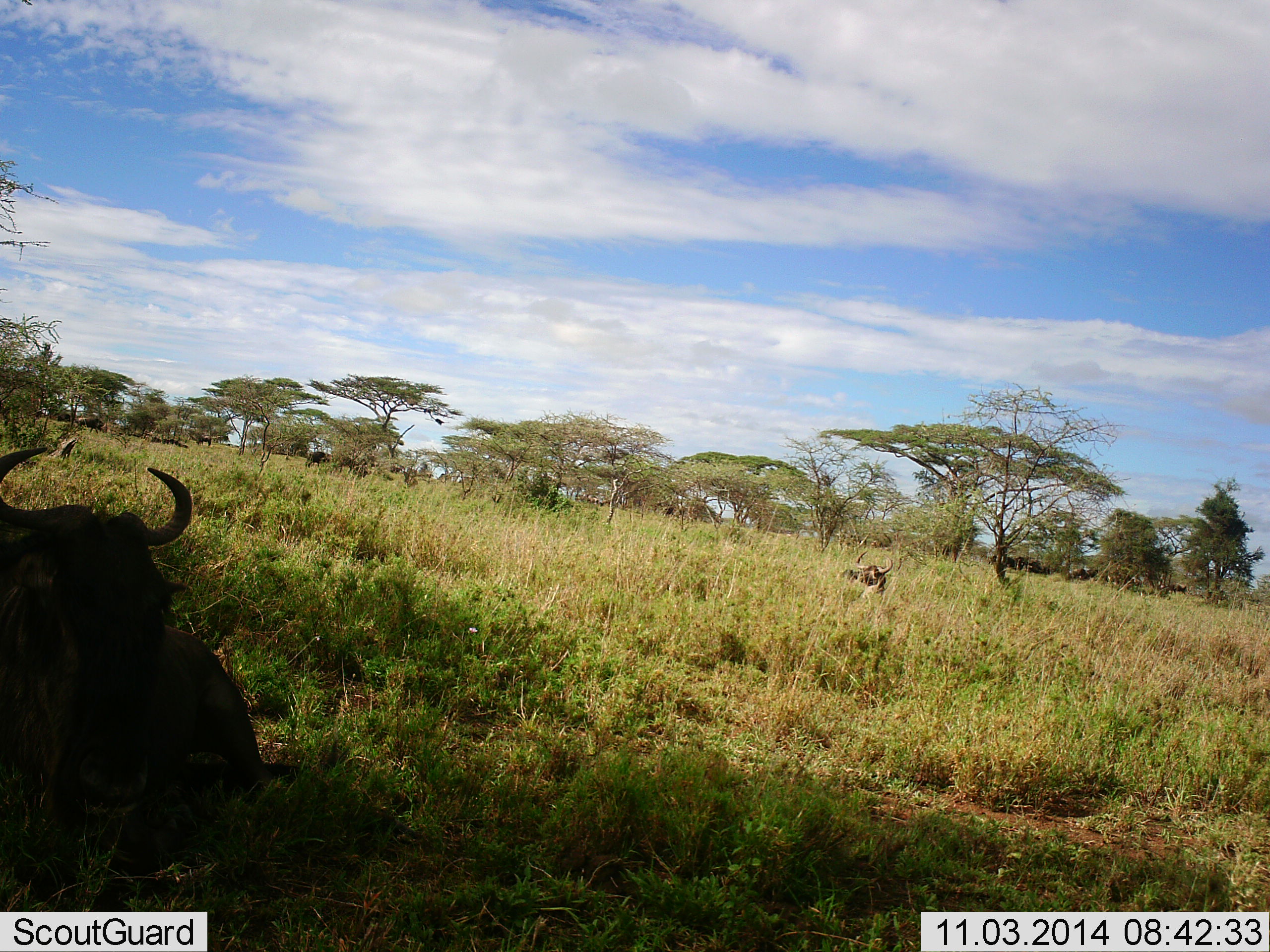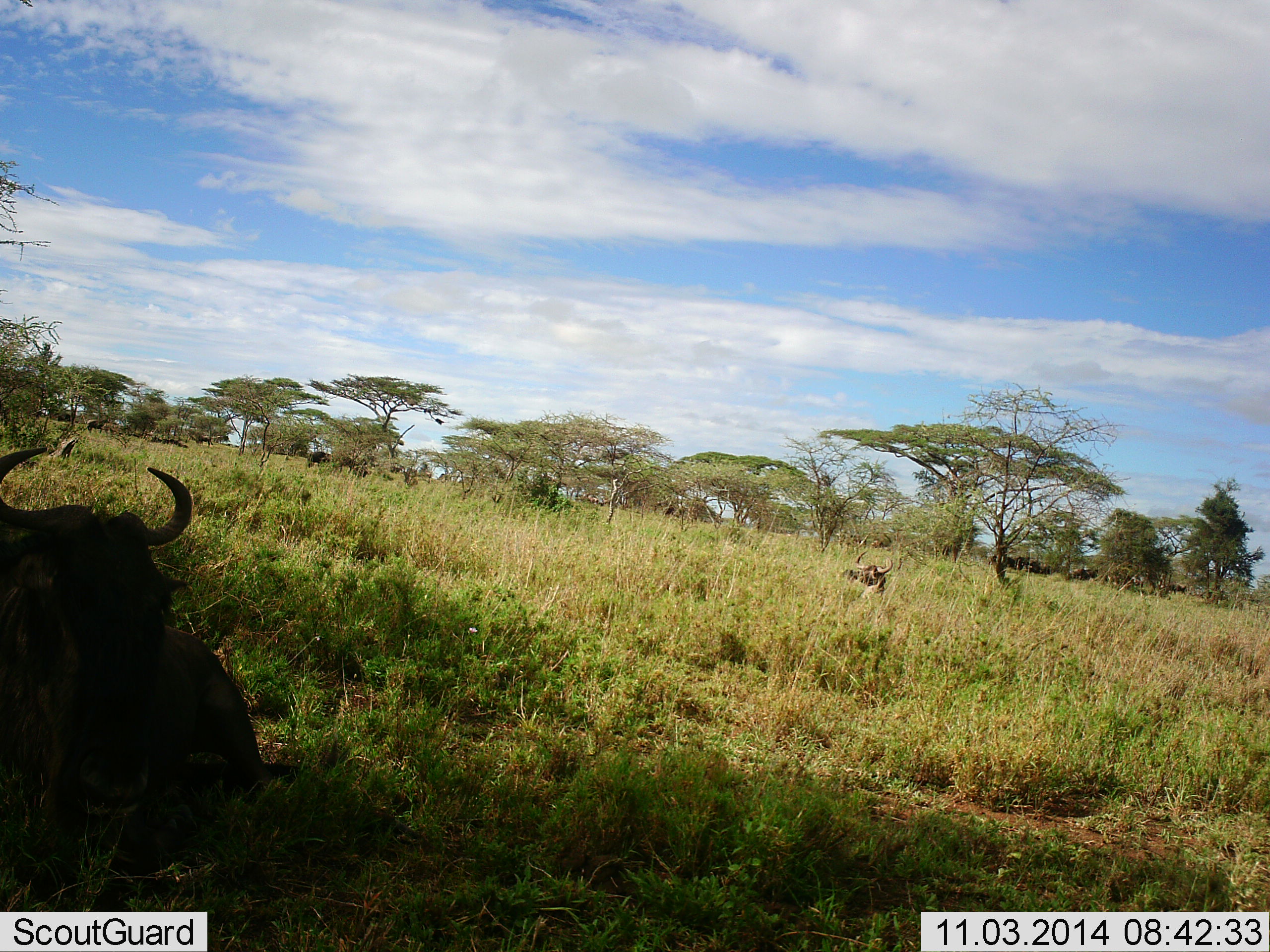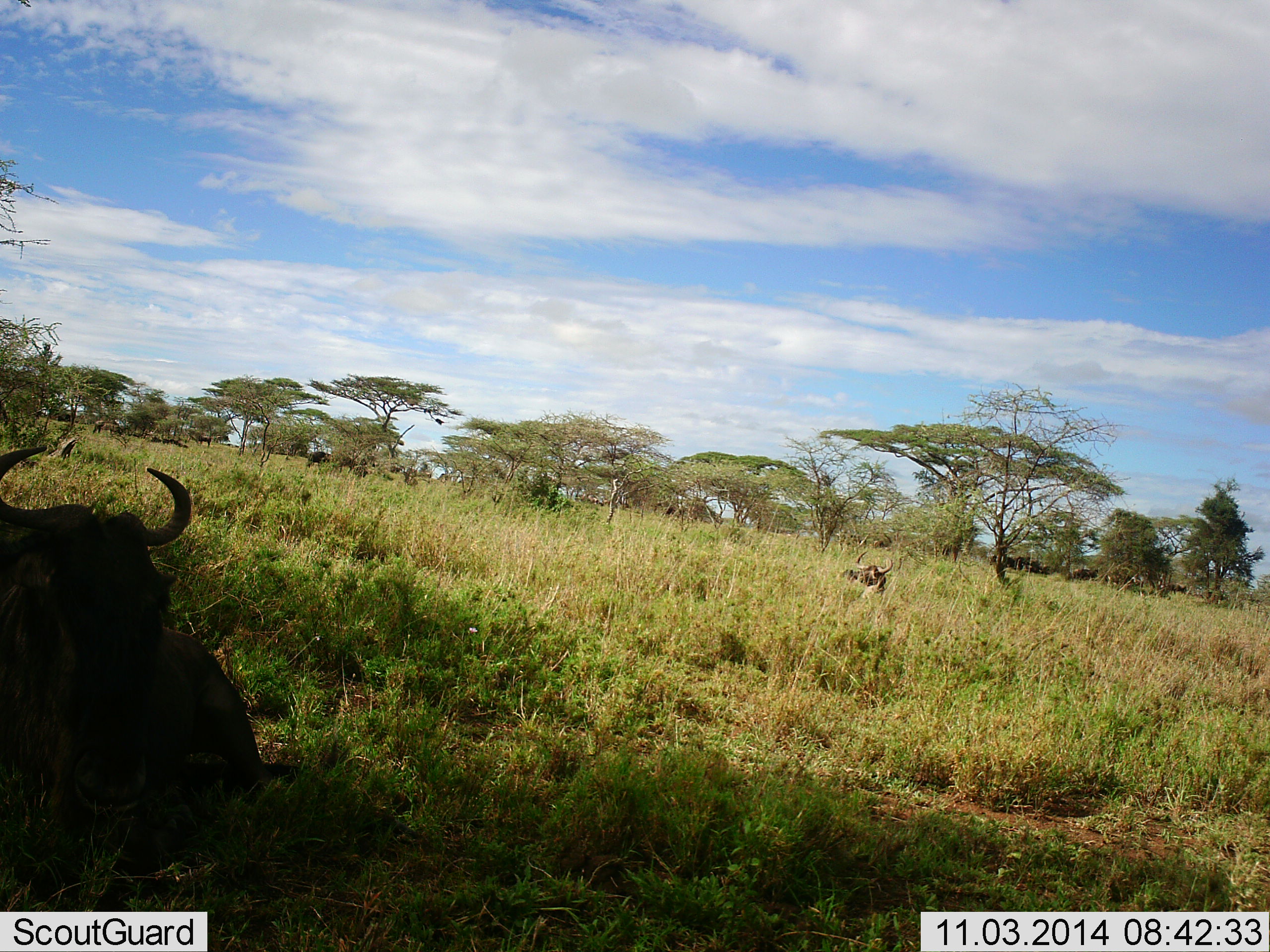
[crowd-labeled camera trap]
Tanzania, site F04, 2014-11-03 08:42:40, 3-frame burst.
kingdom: Animalia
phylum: Chordata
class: Mammalia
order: Artiodactyla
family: Bovidae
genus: Connochaetes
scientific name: Connochaetes taurinus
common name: blue wildebeest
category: wildebeest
Wildebeest (blue wildebeest) (Connochaetes taurinus), count 2. Behavior (volunteer vote fractions): standing 11%, resting 100%, moving 11%, interacting 0%. Young present (vote fraction): 0%. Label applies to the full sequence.